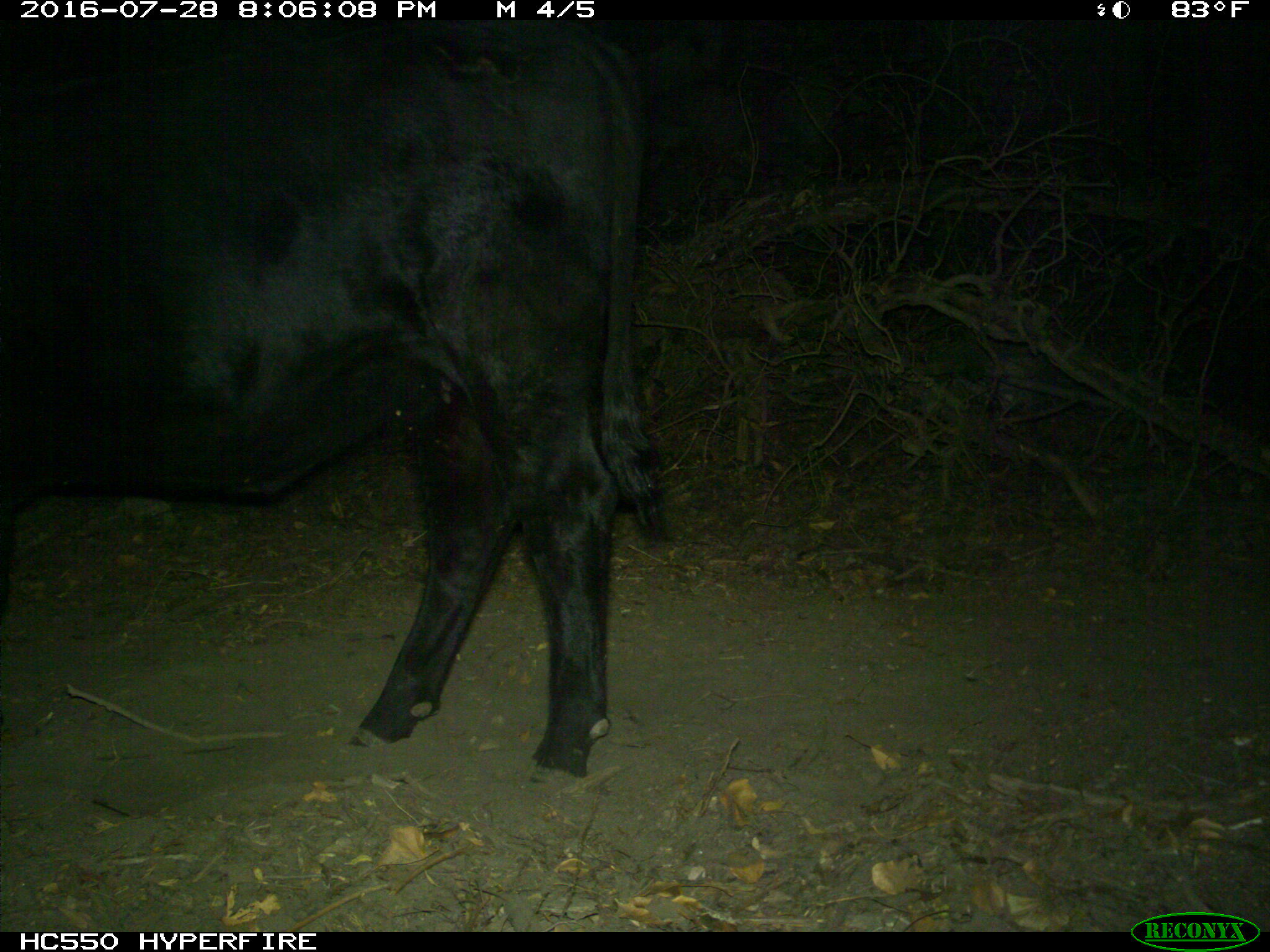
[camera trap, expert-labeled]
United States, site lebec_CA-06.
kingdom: Animalia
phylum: Chordata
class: Mammalia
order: Artiodactyla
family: Bovidae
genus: Bos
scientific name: Bos taurus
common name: domestic cow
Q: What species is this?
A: Bos taurus (domestic cow).